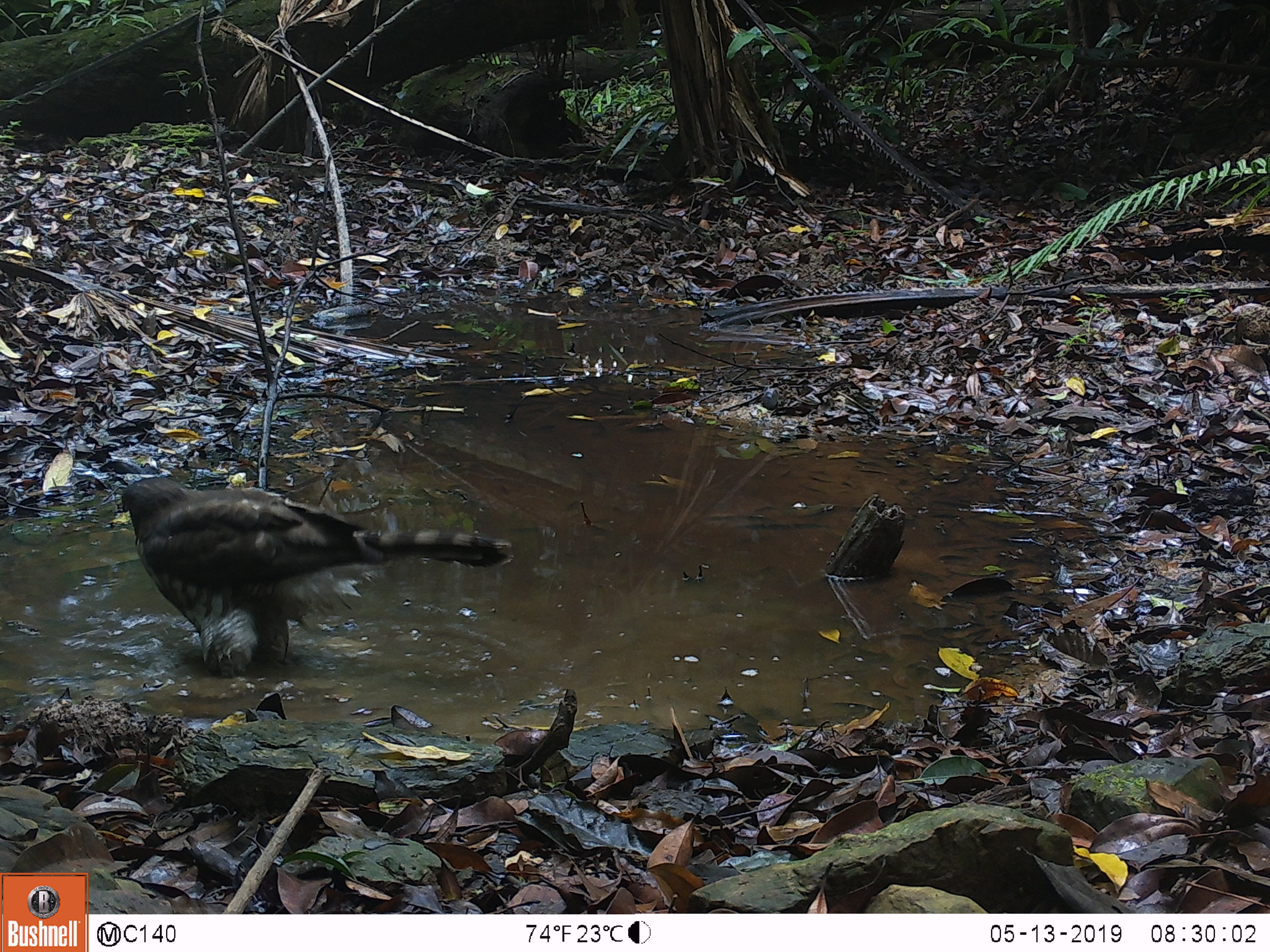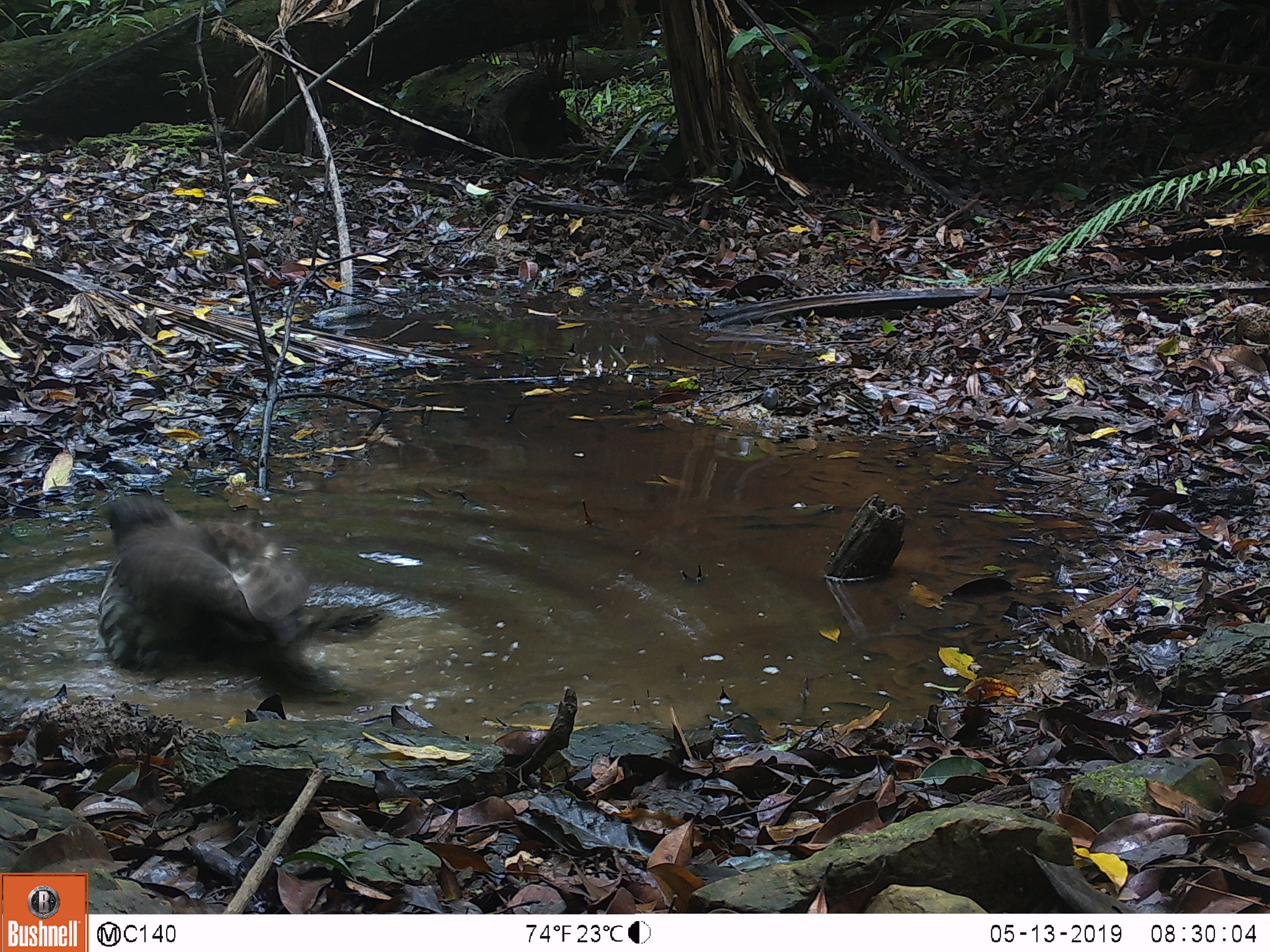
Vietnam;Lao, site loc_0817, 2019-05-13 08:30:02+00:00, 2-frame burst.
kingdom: Animalia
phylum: Chordata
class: Aves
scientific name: Aves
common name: bird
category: unidentified bird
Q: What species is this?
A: Unidentified bird (bird) (Aves).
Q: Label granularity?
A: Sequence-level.